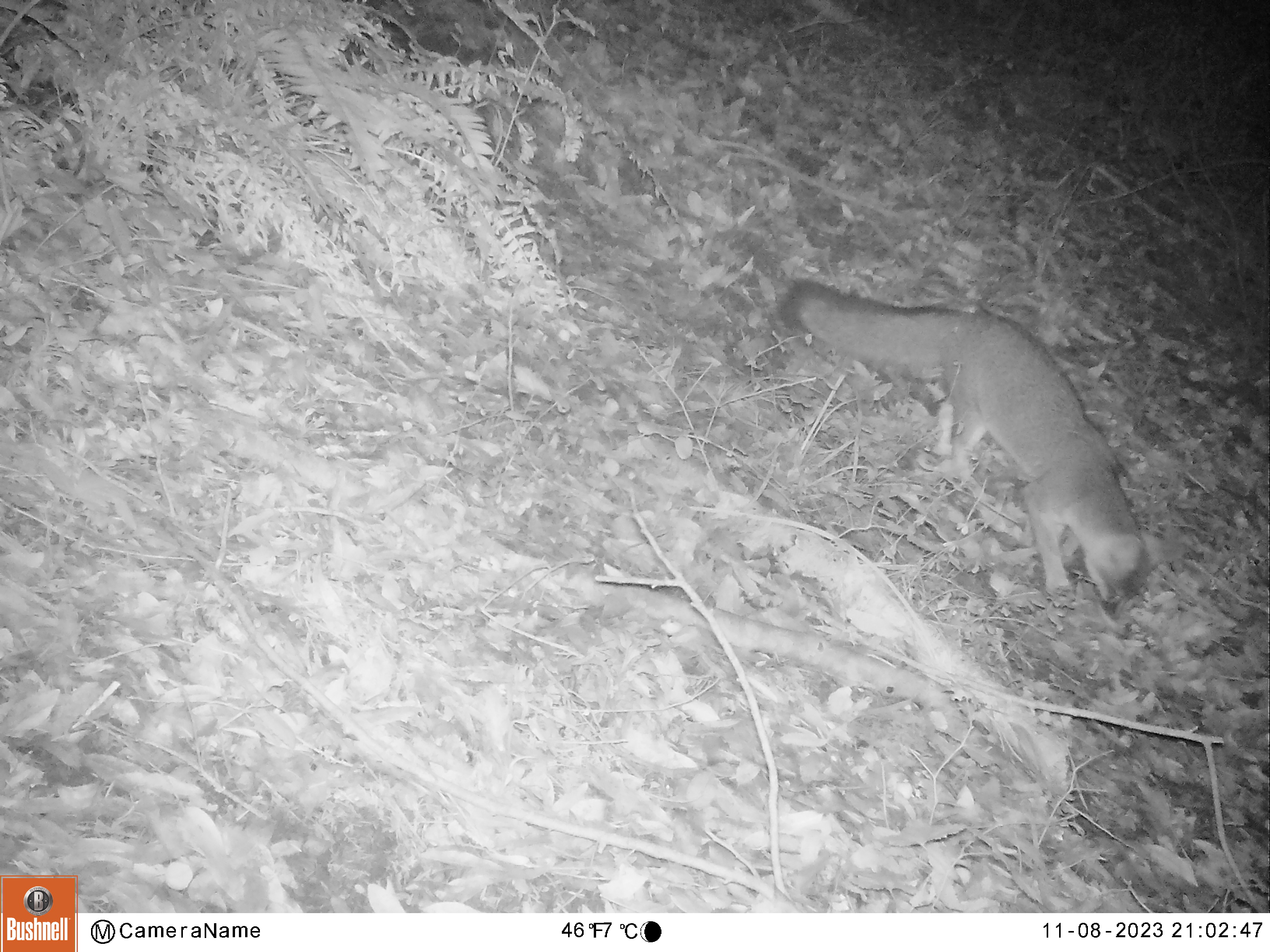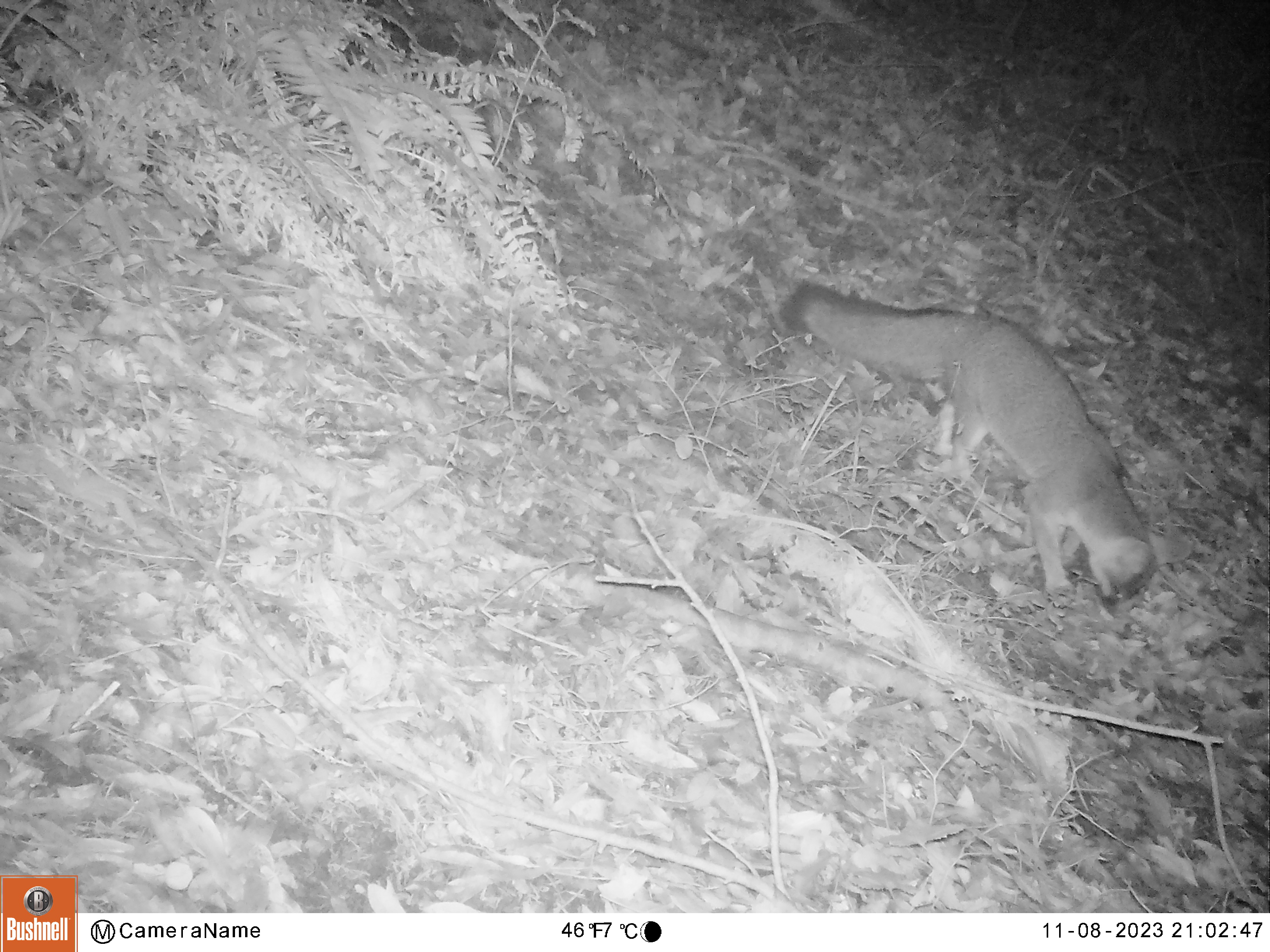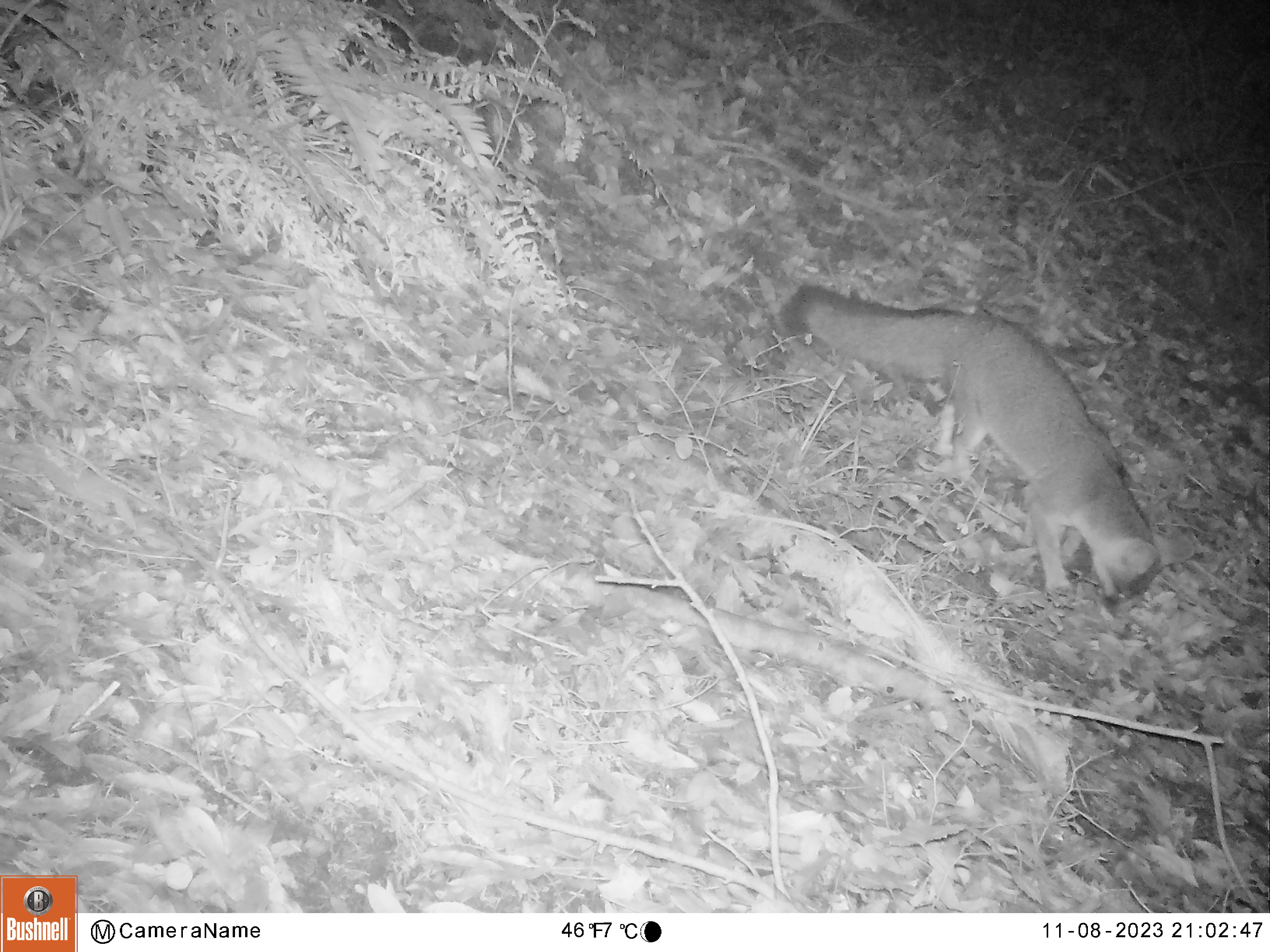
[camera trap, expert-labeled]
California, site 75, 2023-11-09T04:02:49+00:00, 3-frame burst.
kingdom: Animalia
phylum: Chordata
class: Mammalia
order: Carnivora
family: Canidae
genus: Urocyon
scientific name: Urocyon cinereoargenteus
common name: gray fox